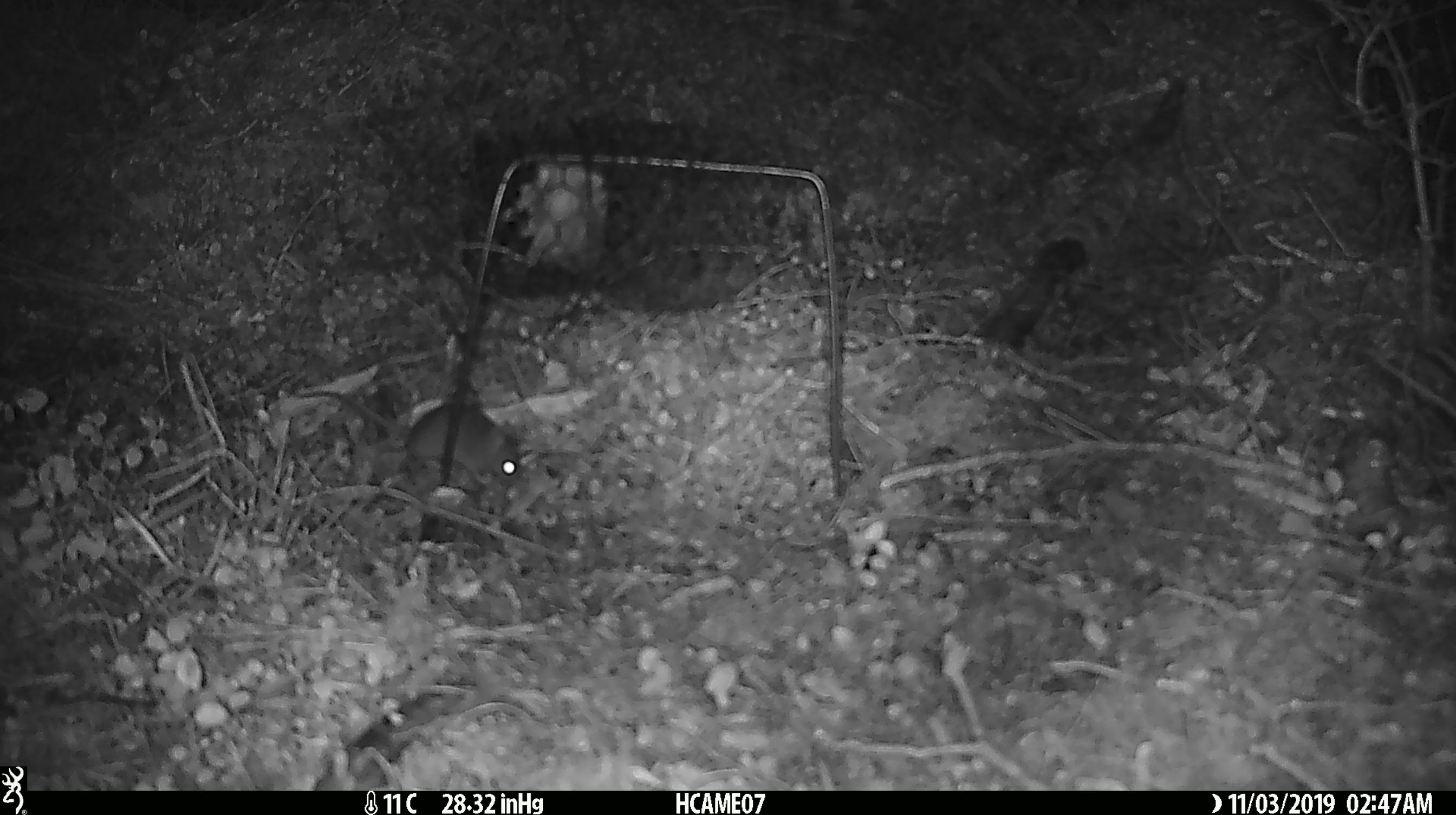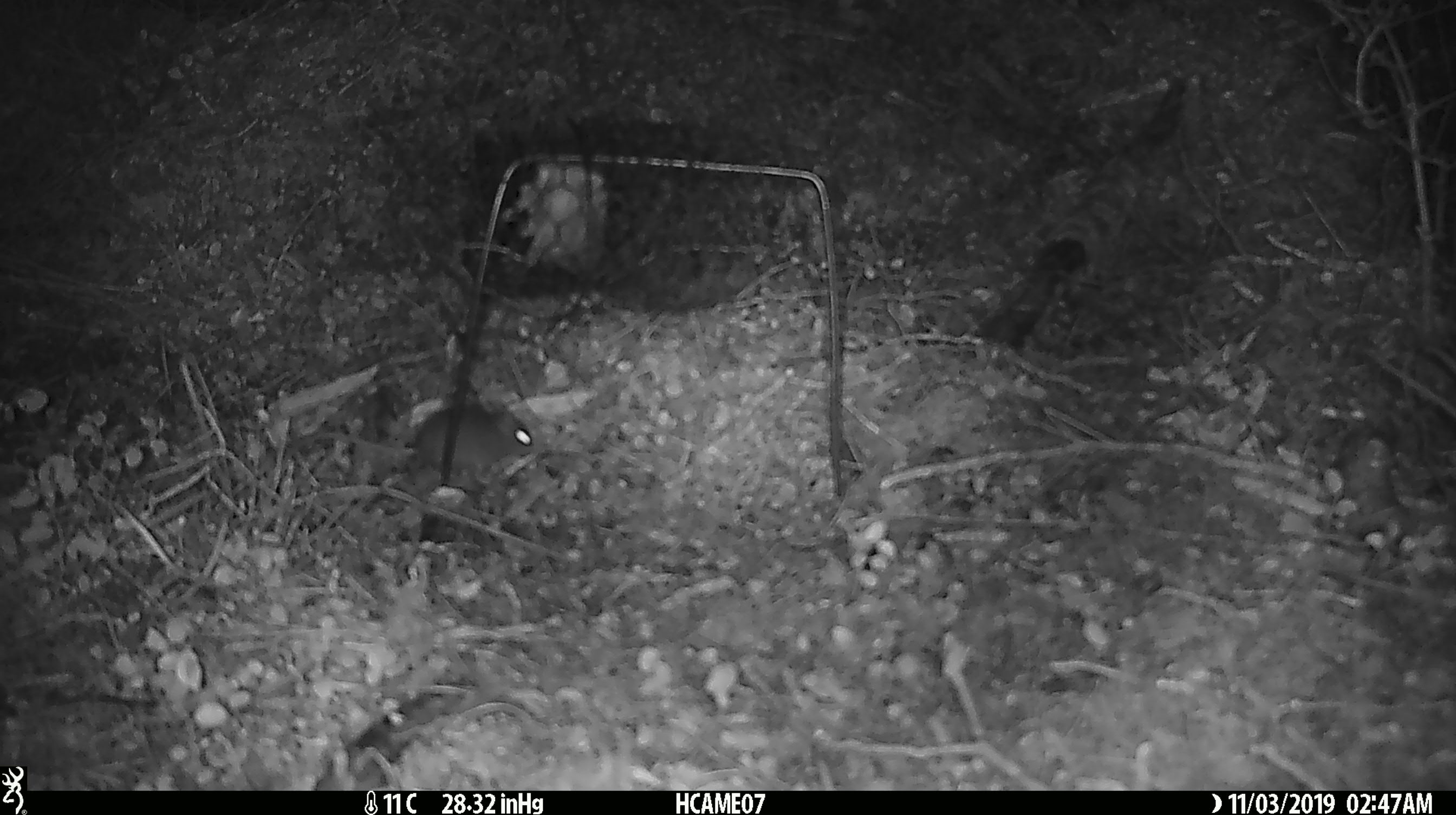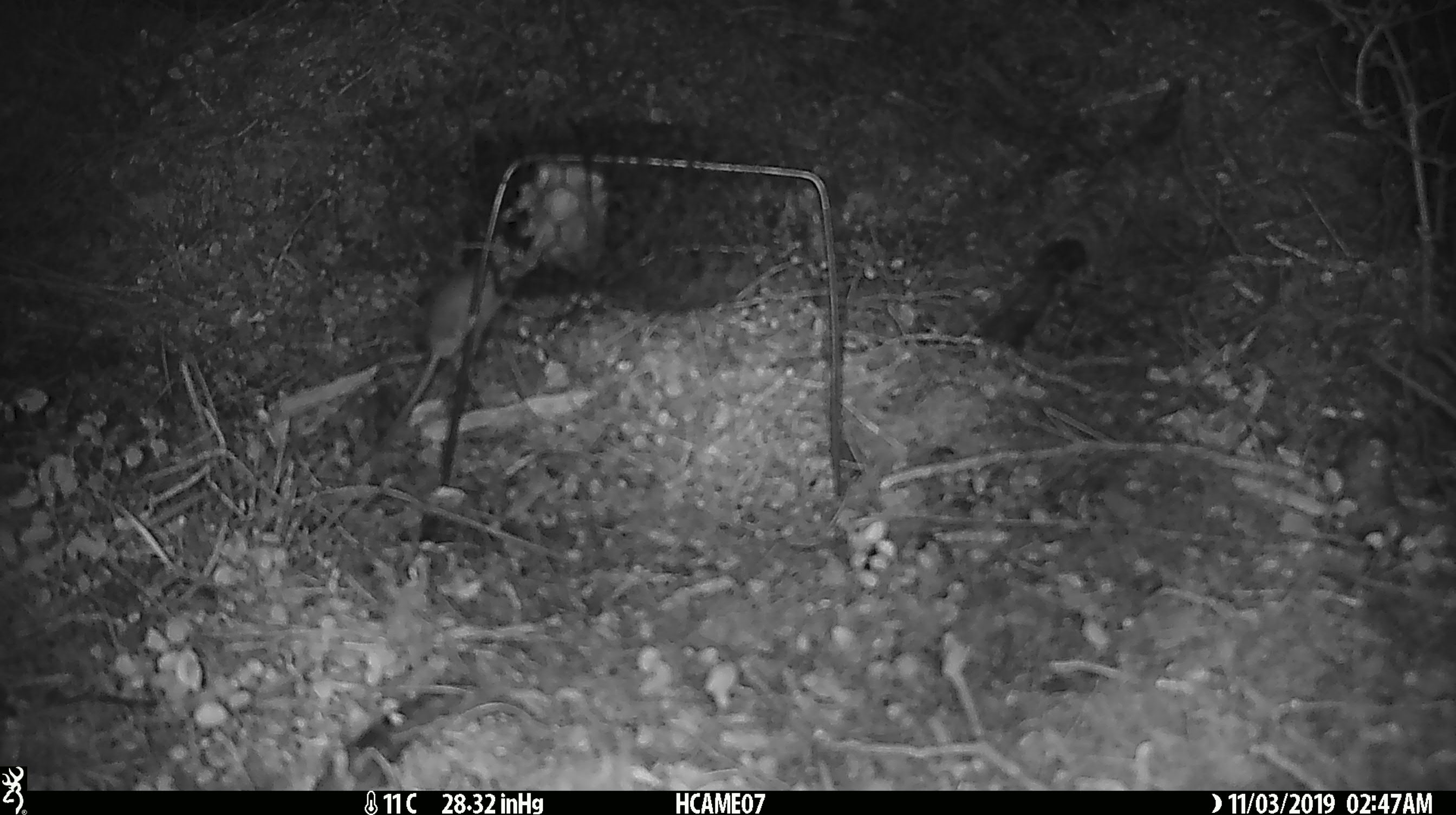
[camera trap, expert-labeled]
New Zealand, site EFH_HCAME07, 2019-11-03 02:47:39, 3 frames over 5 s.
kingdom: Animalia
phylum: Chordata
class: Mammalia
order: Rodentia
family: Muridae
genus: Mus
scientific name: Mus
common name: mouse